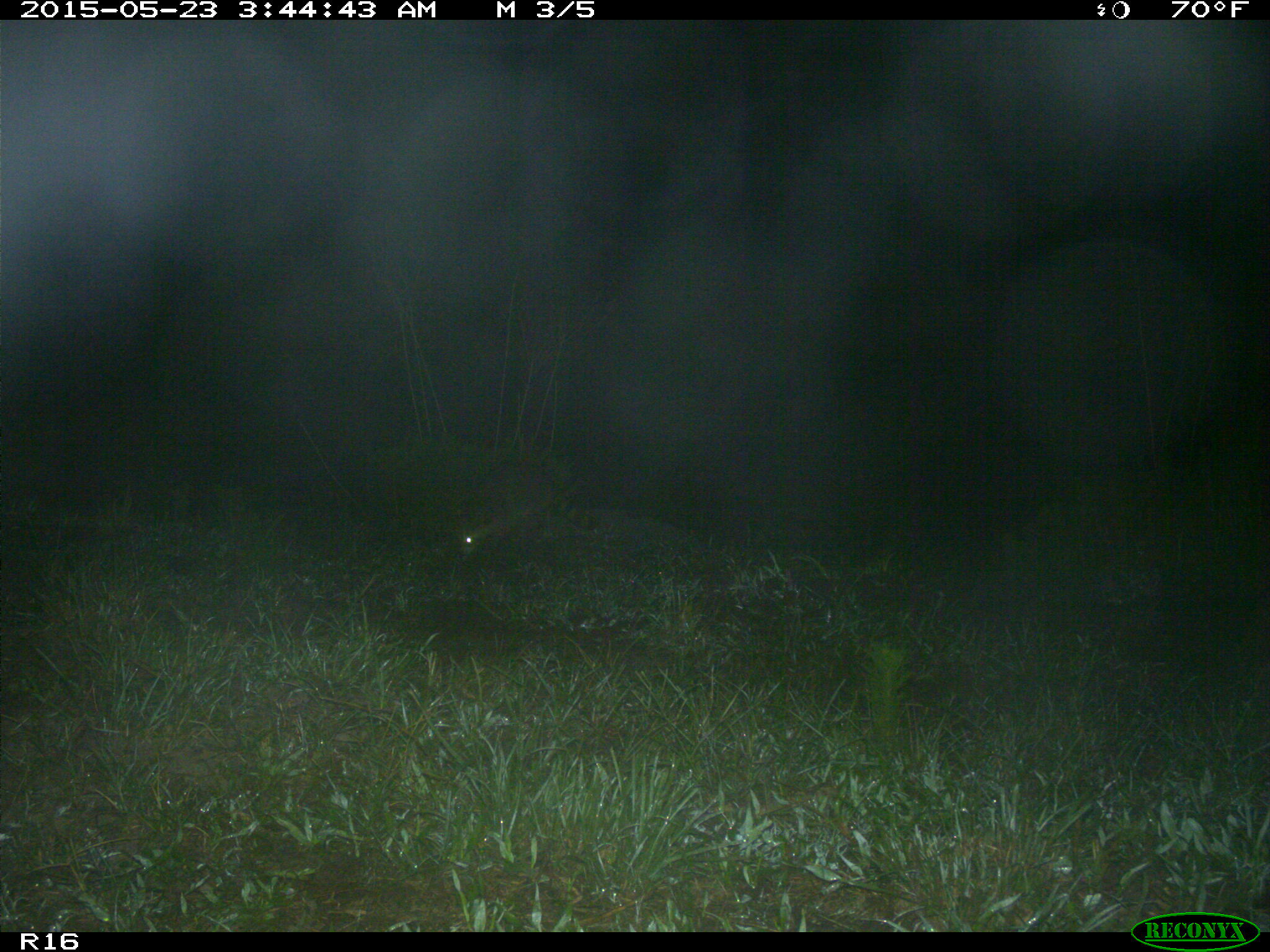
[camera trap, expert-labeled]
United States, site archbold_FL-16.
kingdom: Animalia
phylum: Chordata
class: Mammalia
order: Carnivora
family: Procyonidae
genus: Procyon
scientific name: Procyon lotor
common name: common raccoon